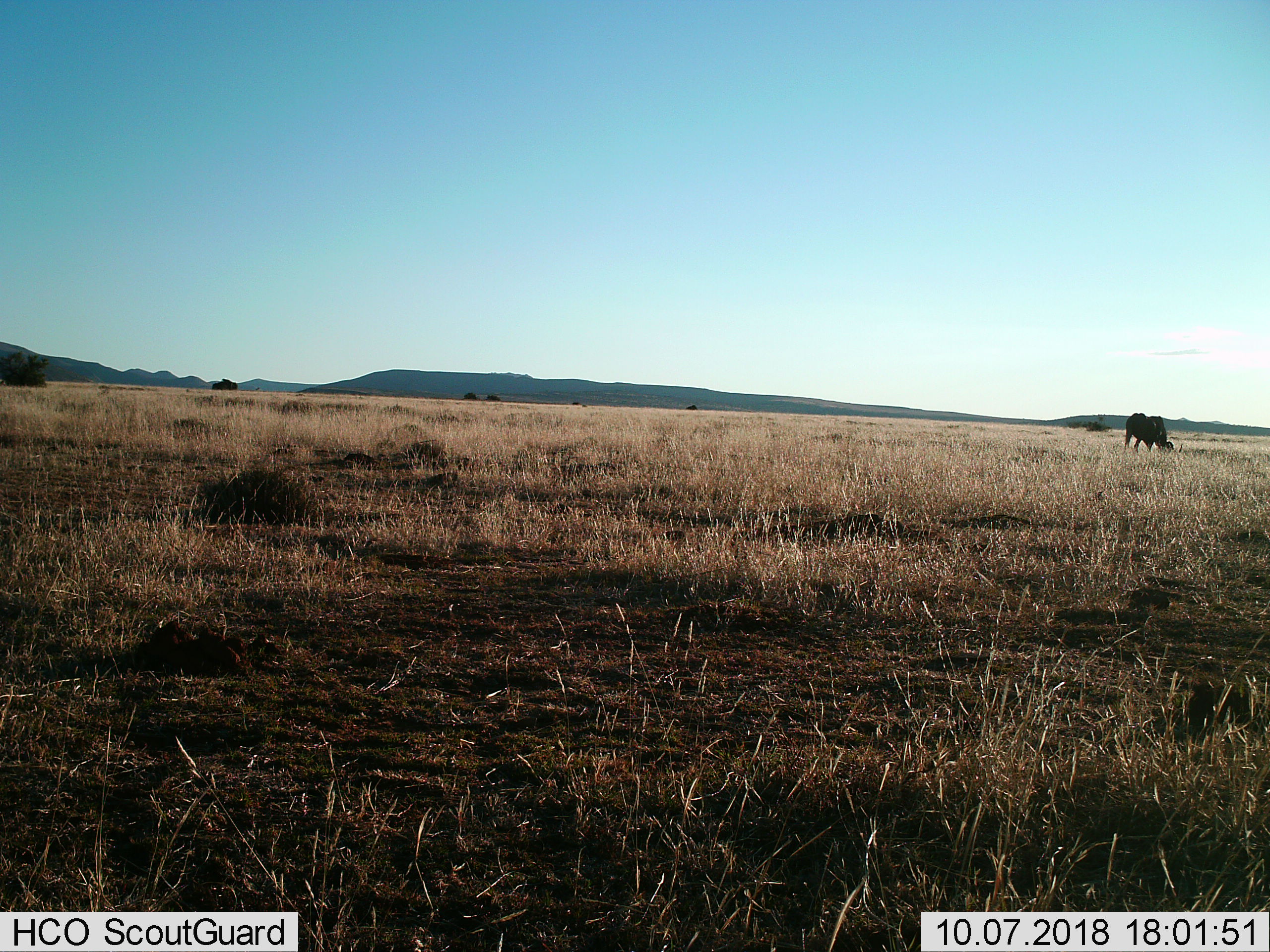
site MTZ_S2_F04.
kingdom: Animalia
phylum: Chordata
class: Mammalia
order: Artiodactyla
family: Bovidae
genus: Connochaetes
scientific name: Connochaetes gnou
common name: black wildebeest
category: wildebeestblack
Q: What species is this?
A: Wildebeestblack (black wildebeest) (Connochaetes gnou).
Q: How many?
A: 1.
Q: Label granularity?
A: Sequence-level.